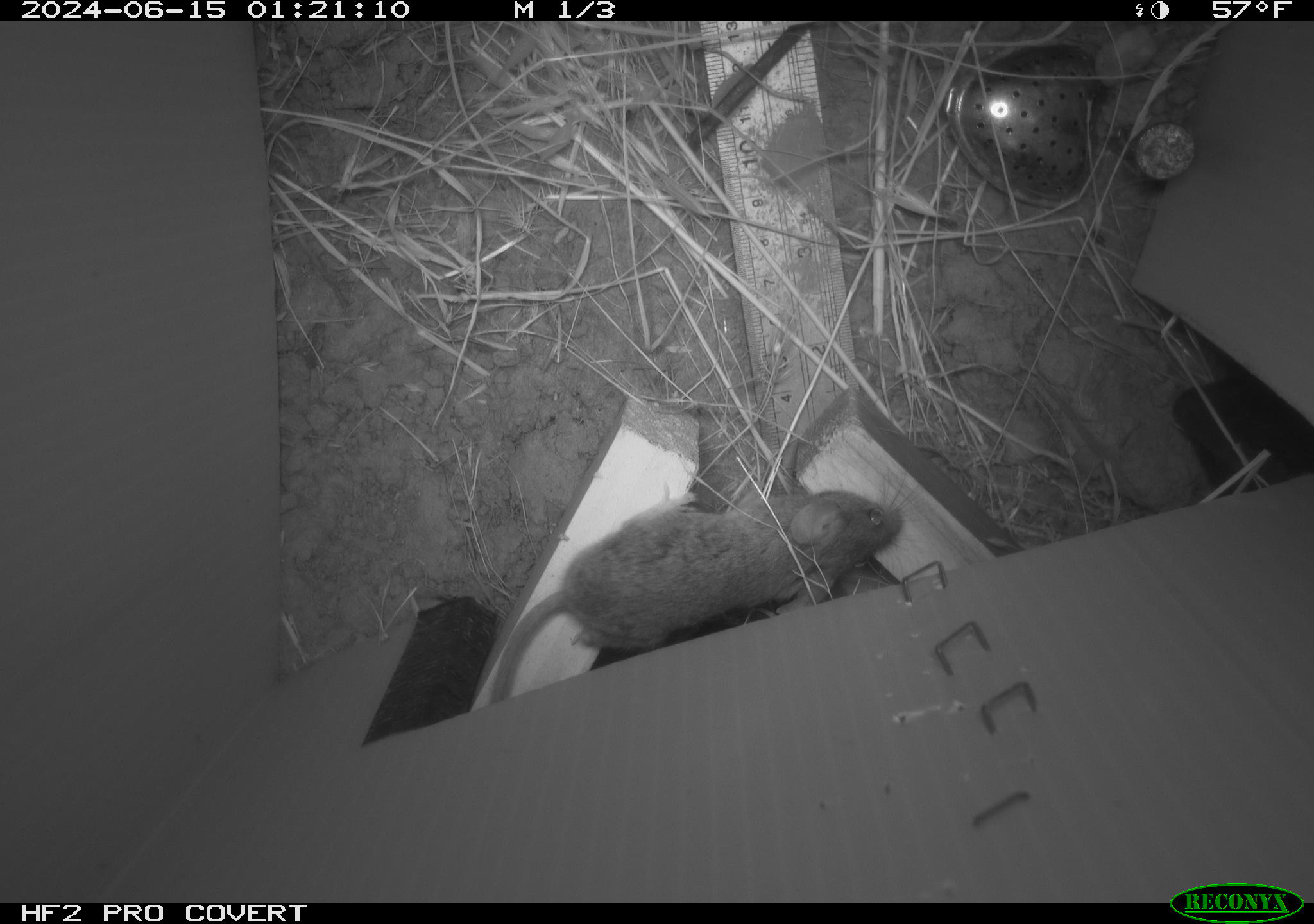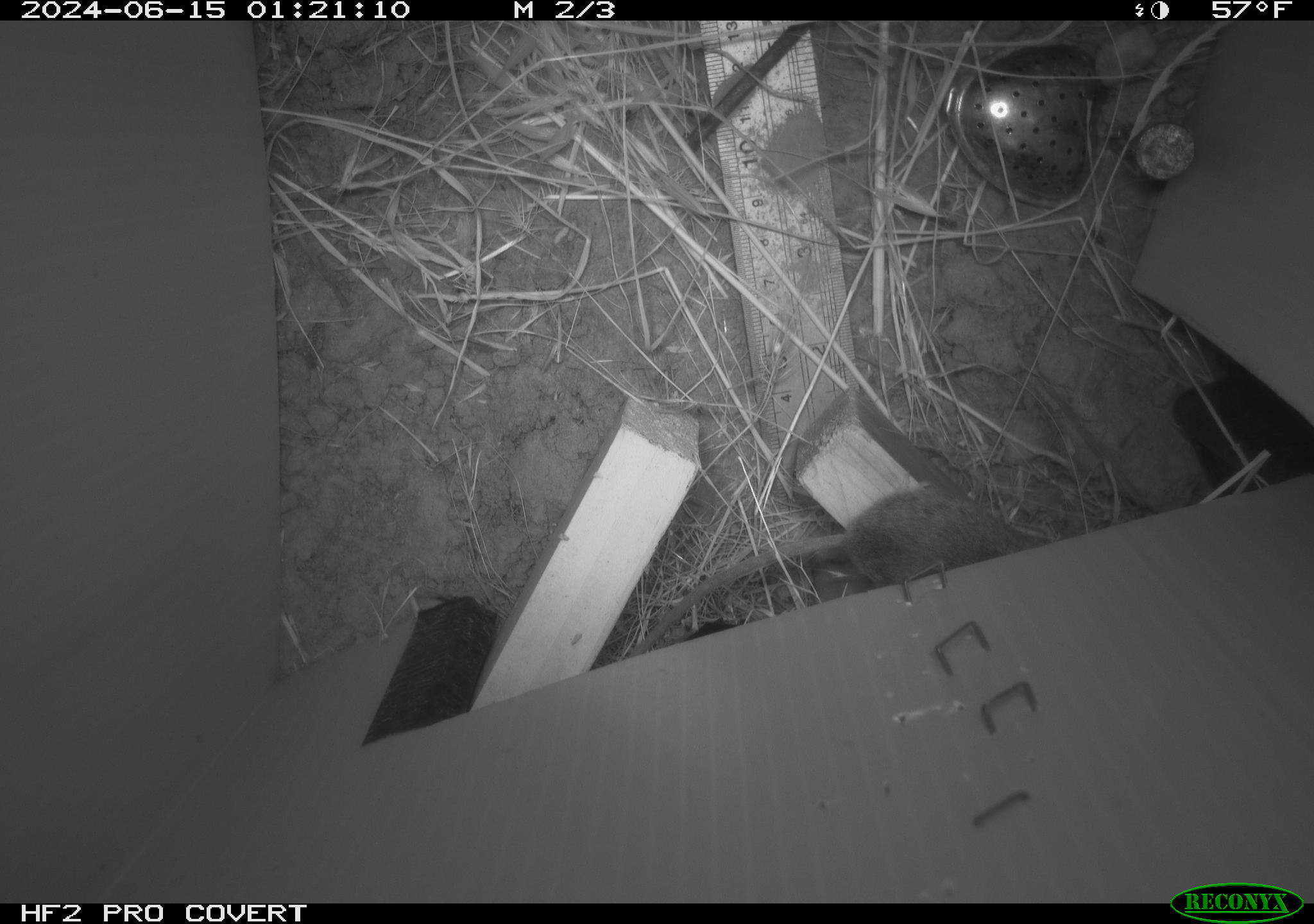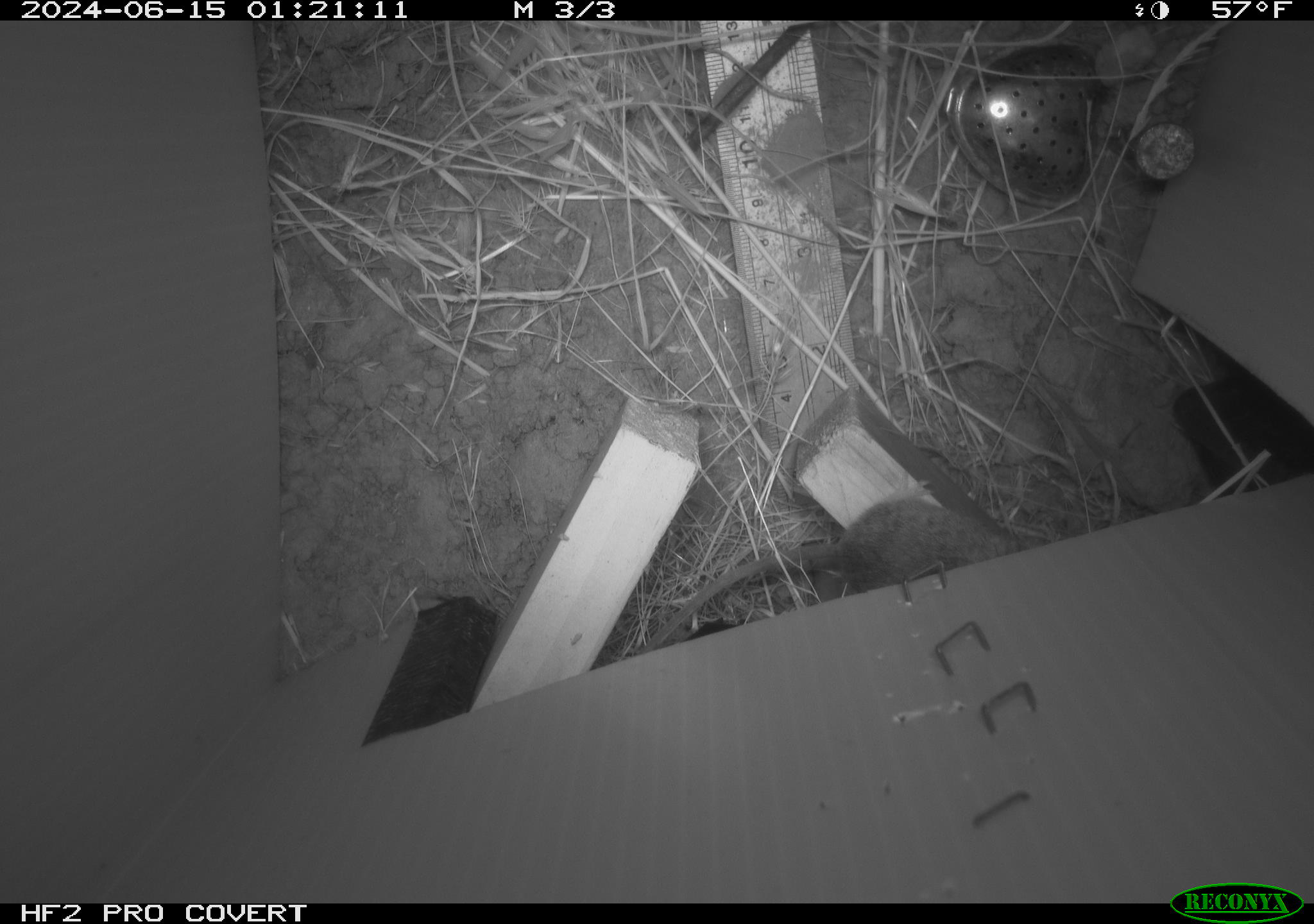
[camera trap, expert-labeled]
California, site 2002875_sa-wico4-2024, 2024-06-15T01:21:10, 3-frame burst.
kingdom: Animalia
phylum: Chordata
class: Mammalia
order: Rodentia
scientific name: Rodentia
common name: rodent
Rodent (Rodentia).